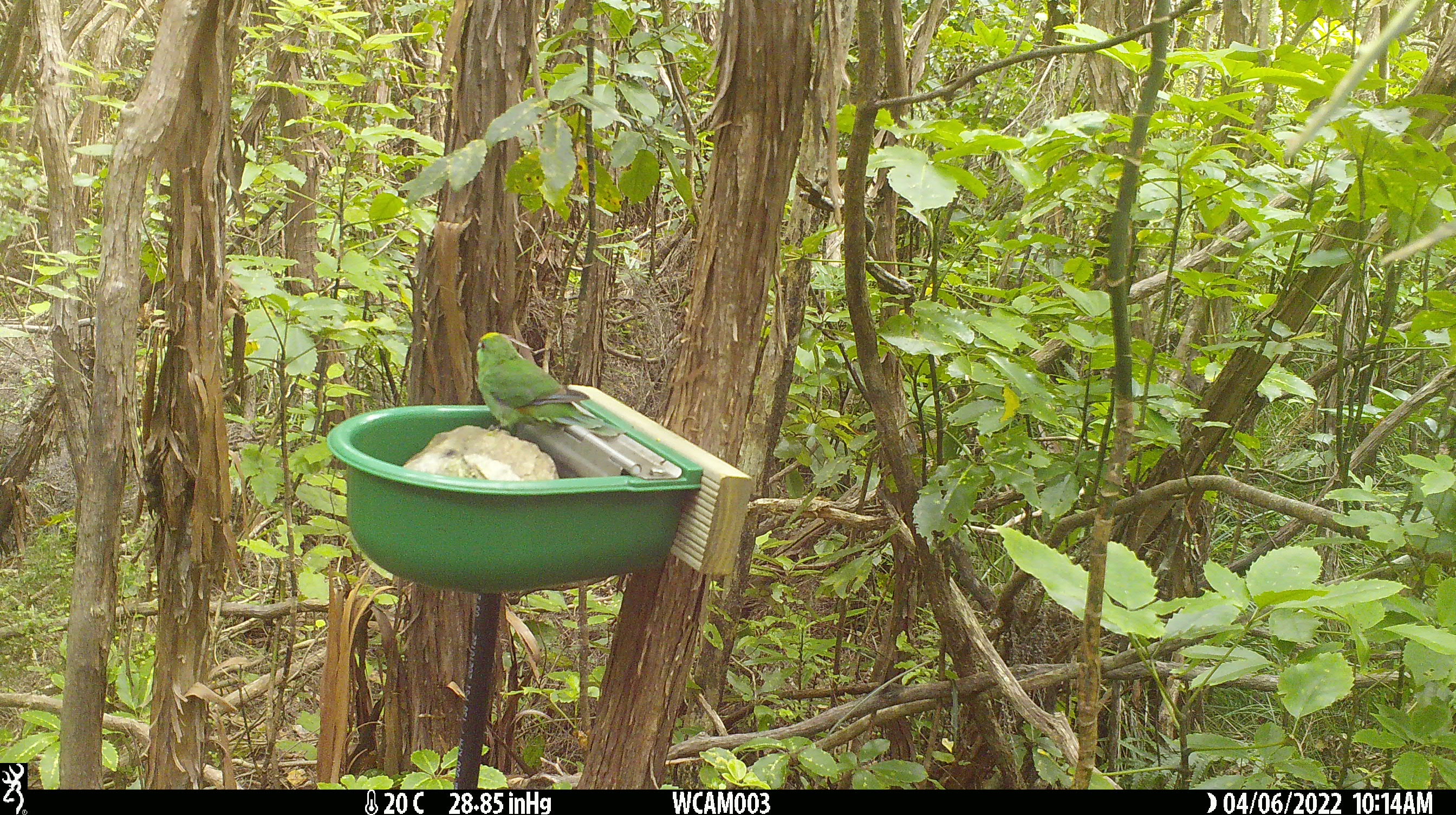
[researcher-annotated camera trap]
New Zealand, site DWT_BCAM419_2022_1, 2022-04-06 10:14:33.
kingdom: Animalia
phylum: Chordata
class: Aves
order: Psittaciformes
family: Psittaculidae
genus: Cyanoramphus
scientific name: Cyanoramphus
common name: parakeet